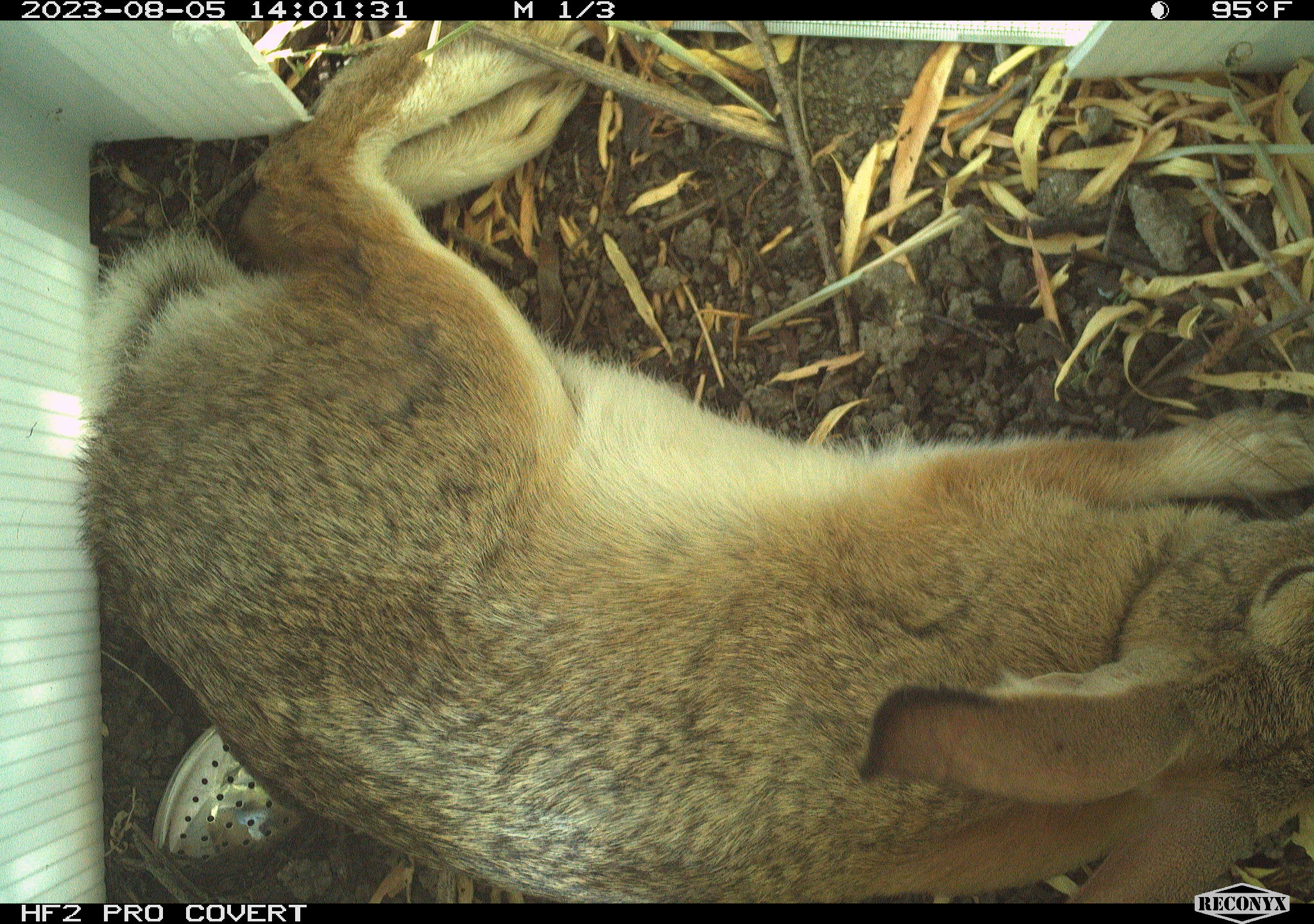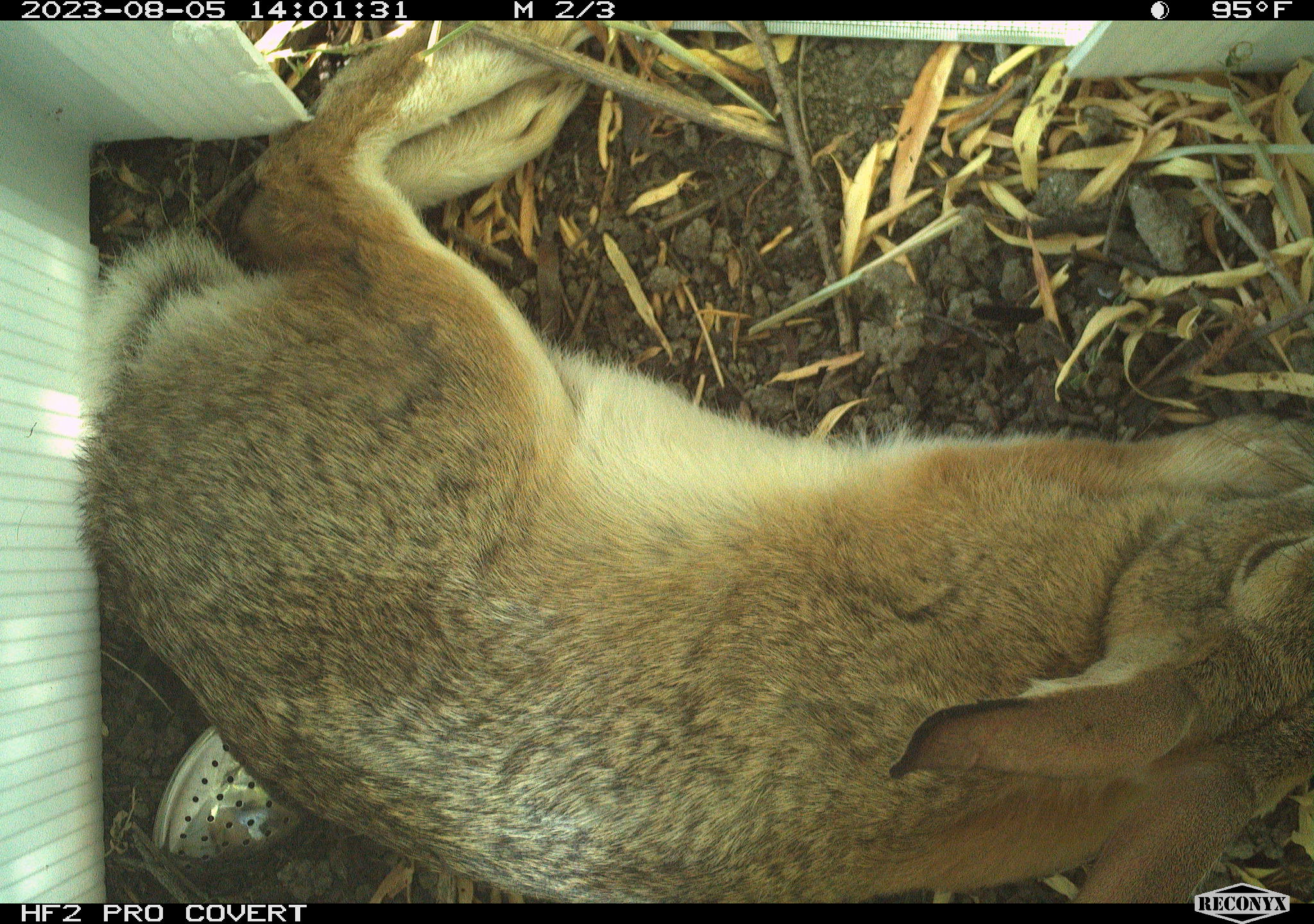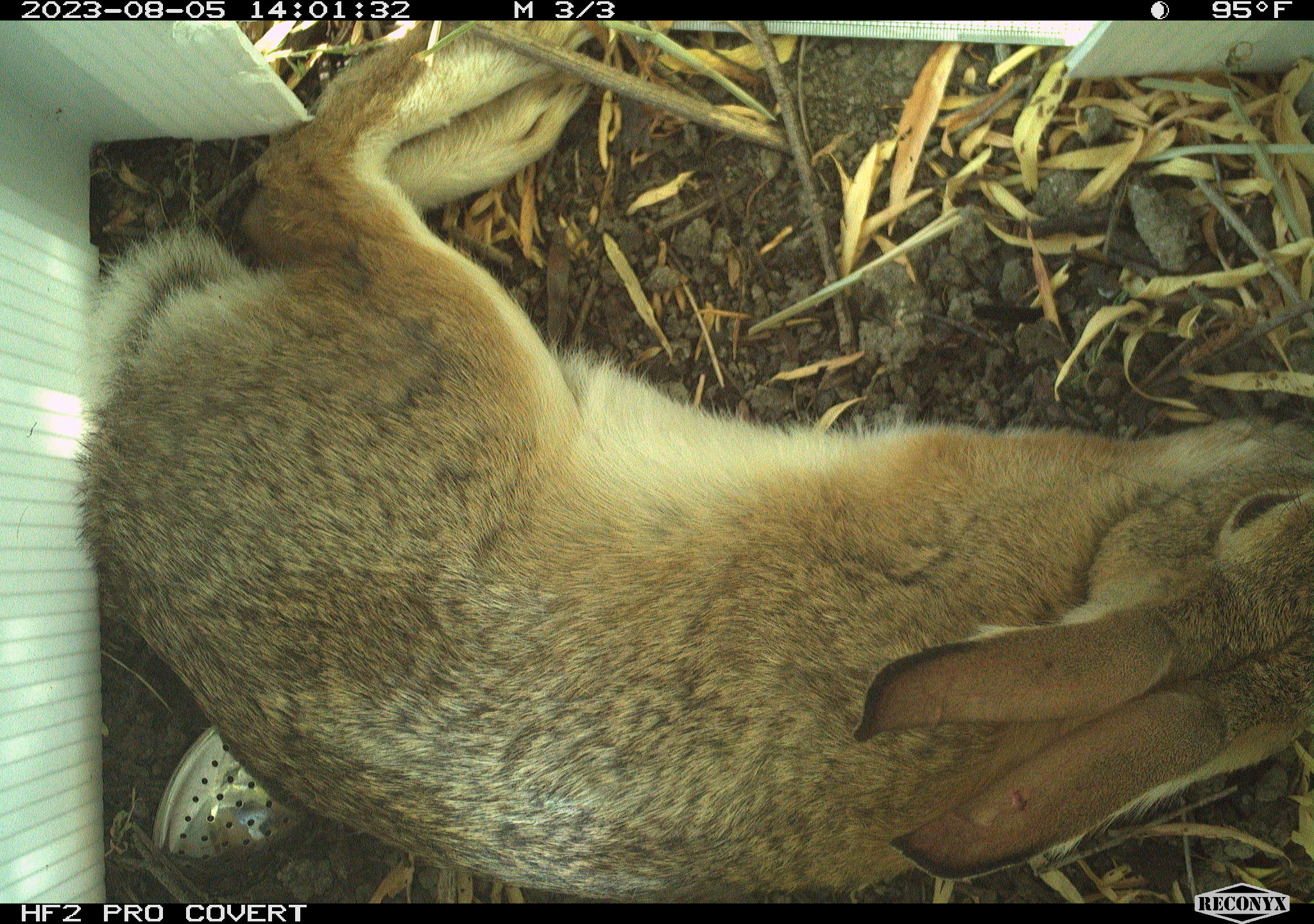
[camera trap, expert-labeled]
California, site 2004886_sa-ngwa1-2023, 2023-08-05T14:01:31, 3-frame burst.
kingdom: Animalia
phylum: Chordata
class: Mammalia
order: Lagomorpha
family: Leporidae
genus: Sylvilagus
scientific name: Sylvilagus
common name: cottontail rabbits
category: sylvilagus species